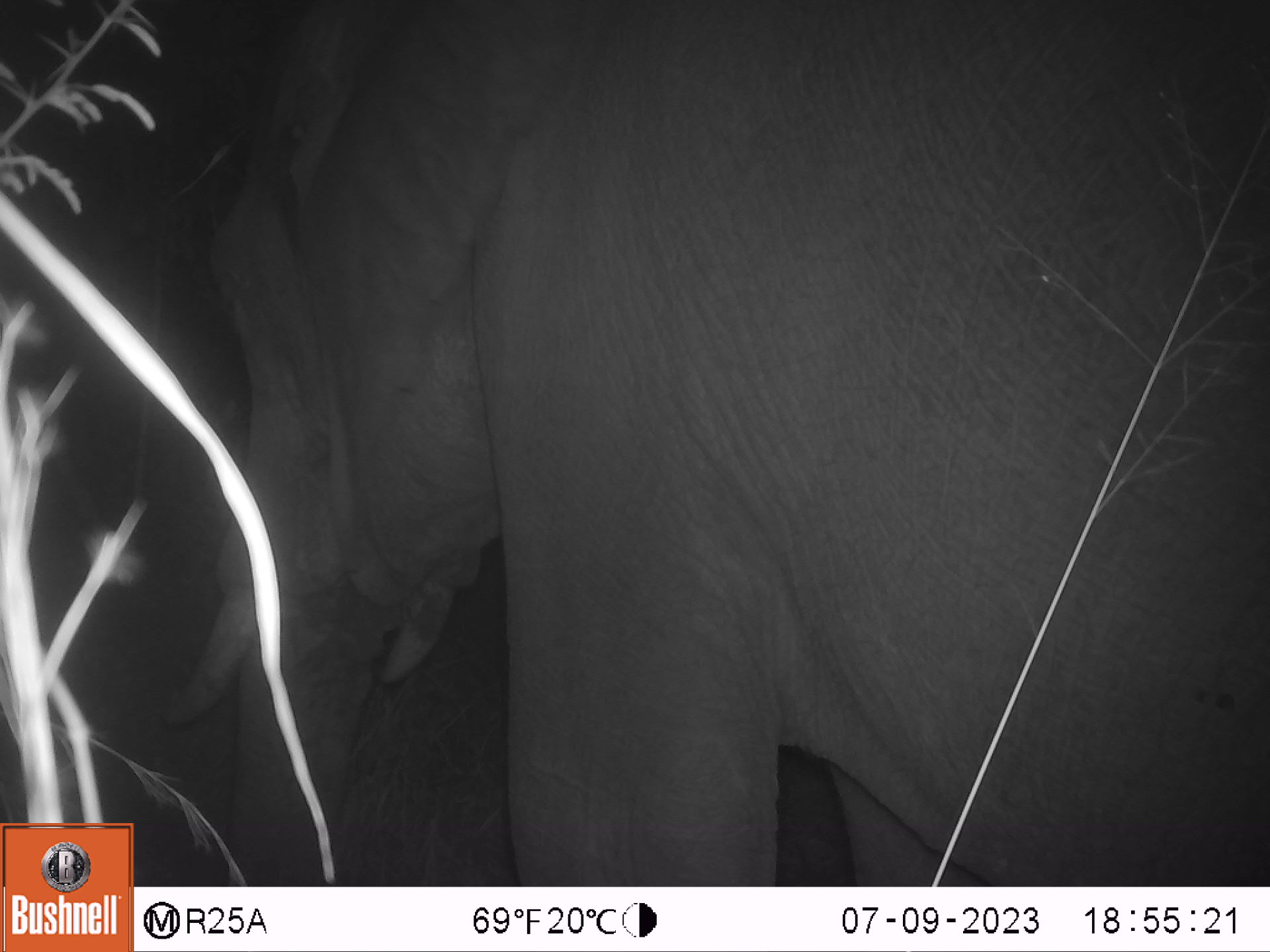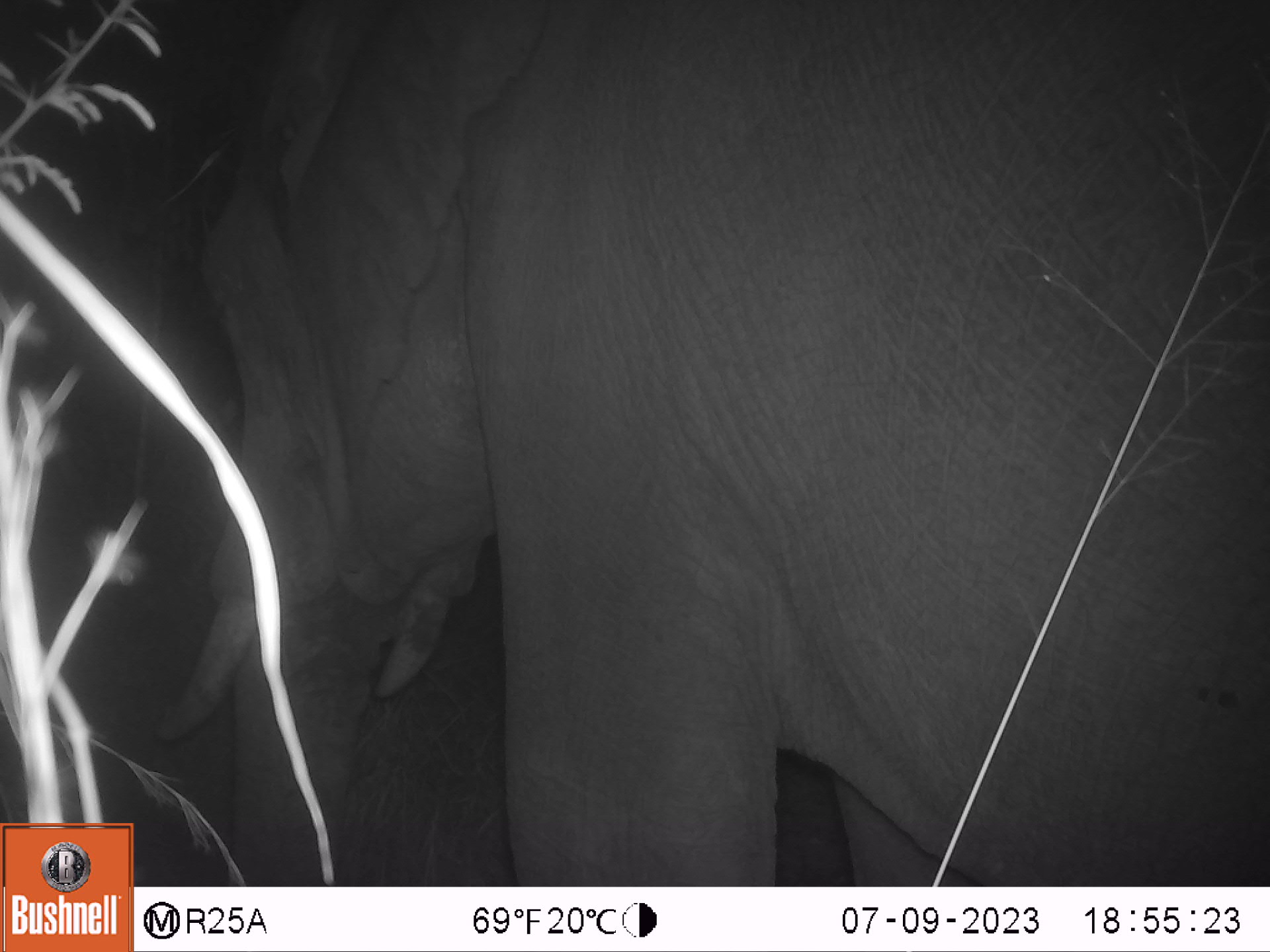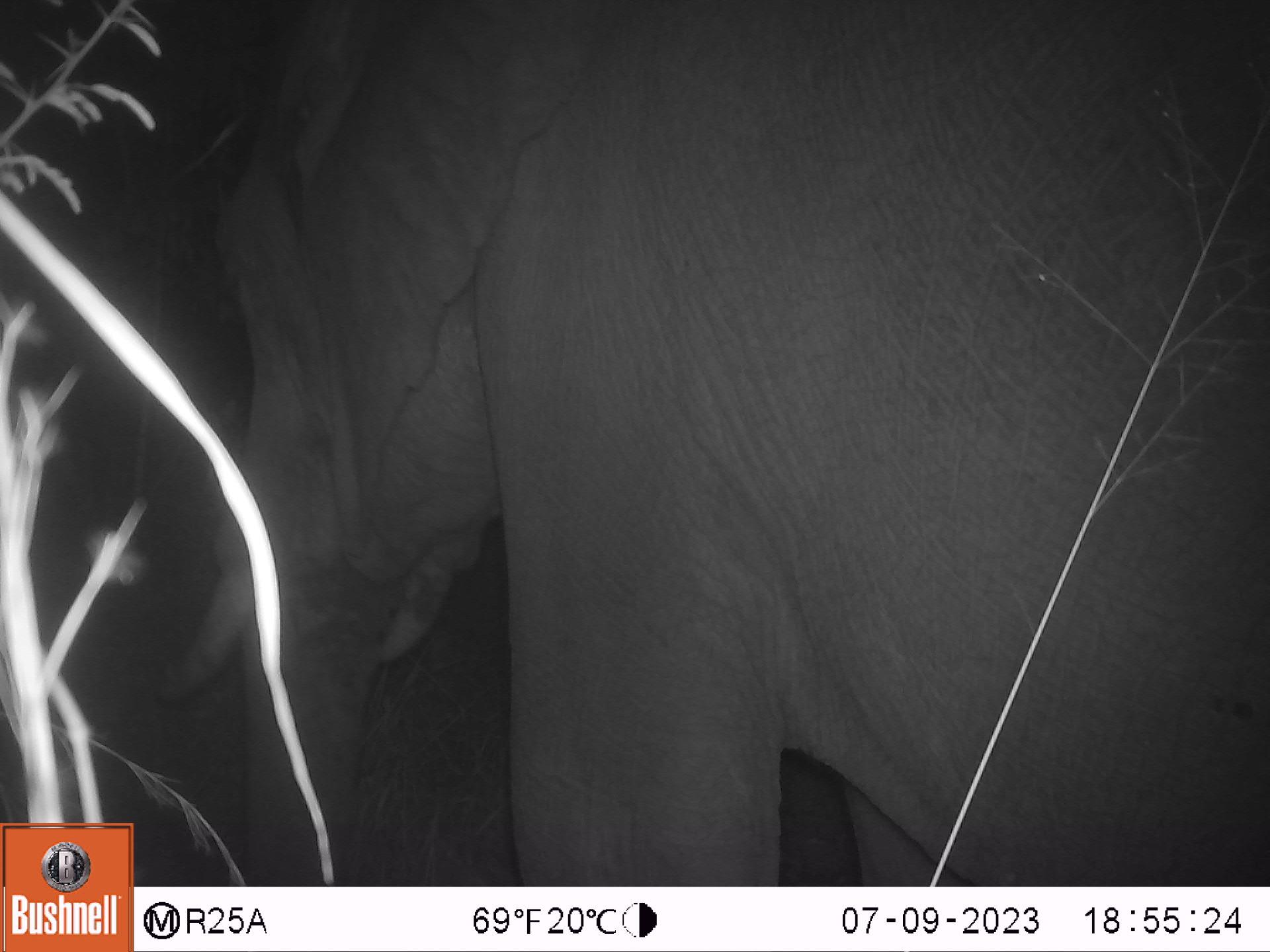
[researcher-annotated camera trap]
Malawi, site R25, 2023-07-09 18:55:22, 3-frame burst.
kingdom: Animalia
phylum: Chordata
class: Mammalia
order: Proboscidea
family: Elephantidae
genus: Loxodonta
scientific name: Loxodonta africana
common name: african savanna elephant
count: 1